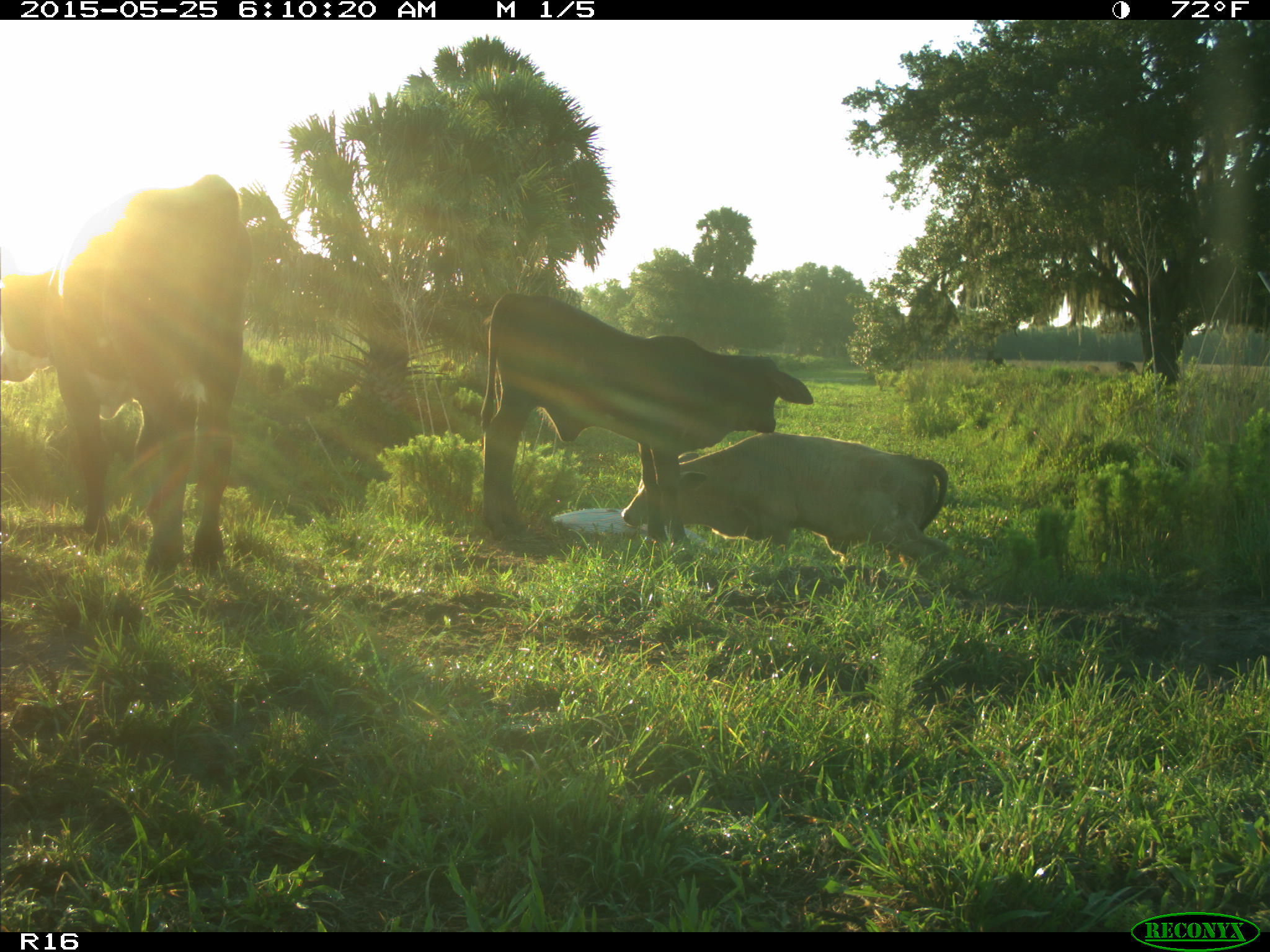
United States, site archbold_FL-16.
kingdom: Animalia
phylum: Chordata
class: Mammalia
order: Artiodactyla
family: Bovidae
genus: Bos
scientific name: Bos taurus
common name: domestic cow